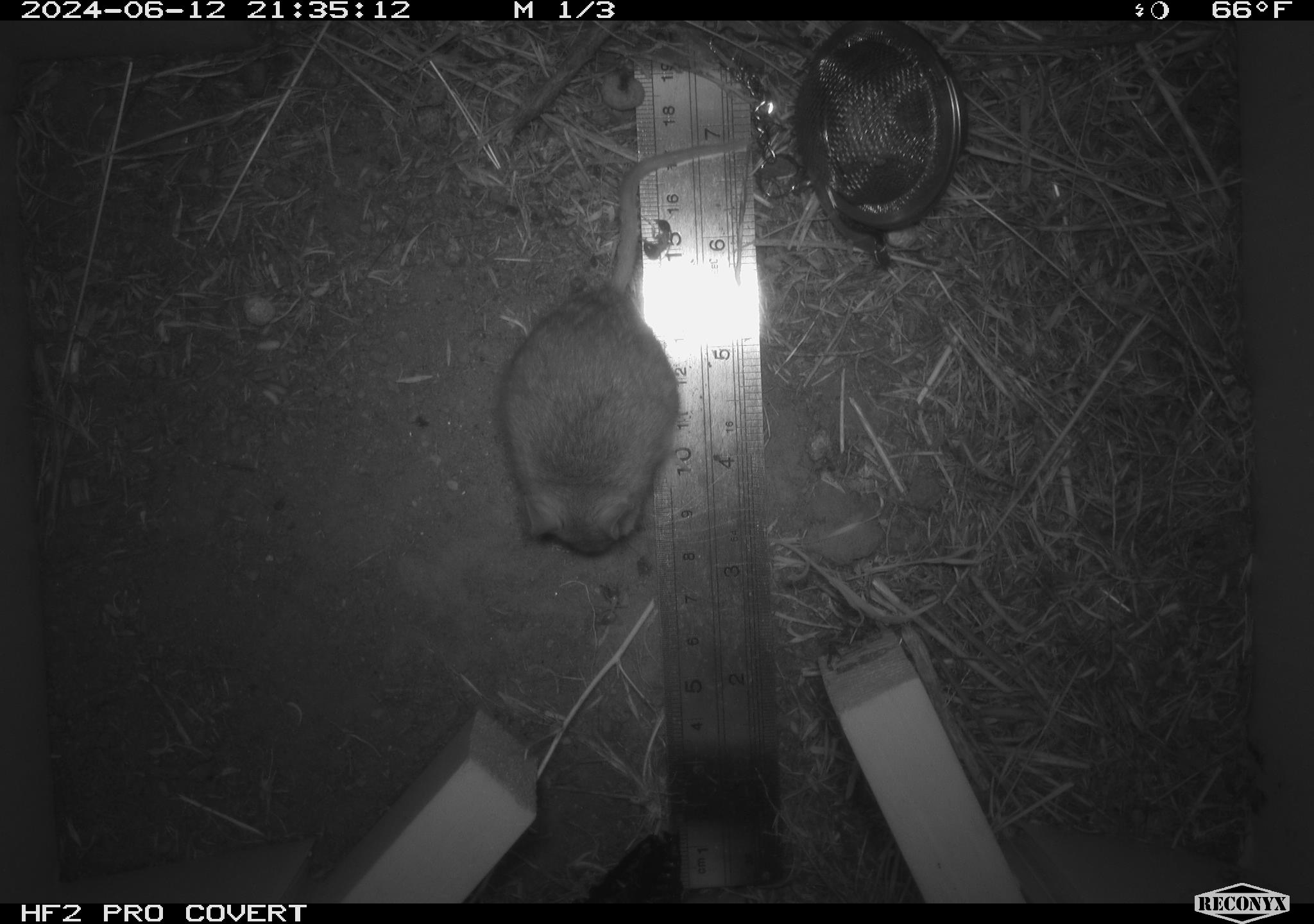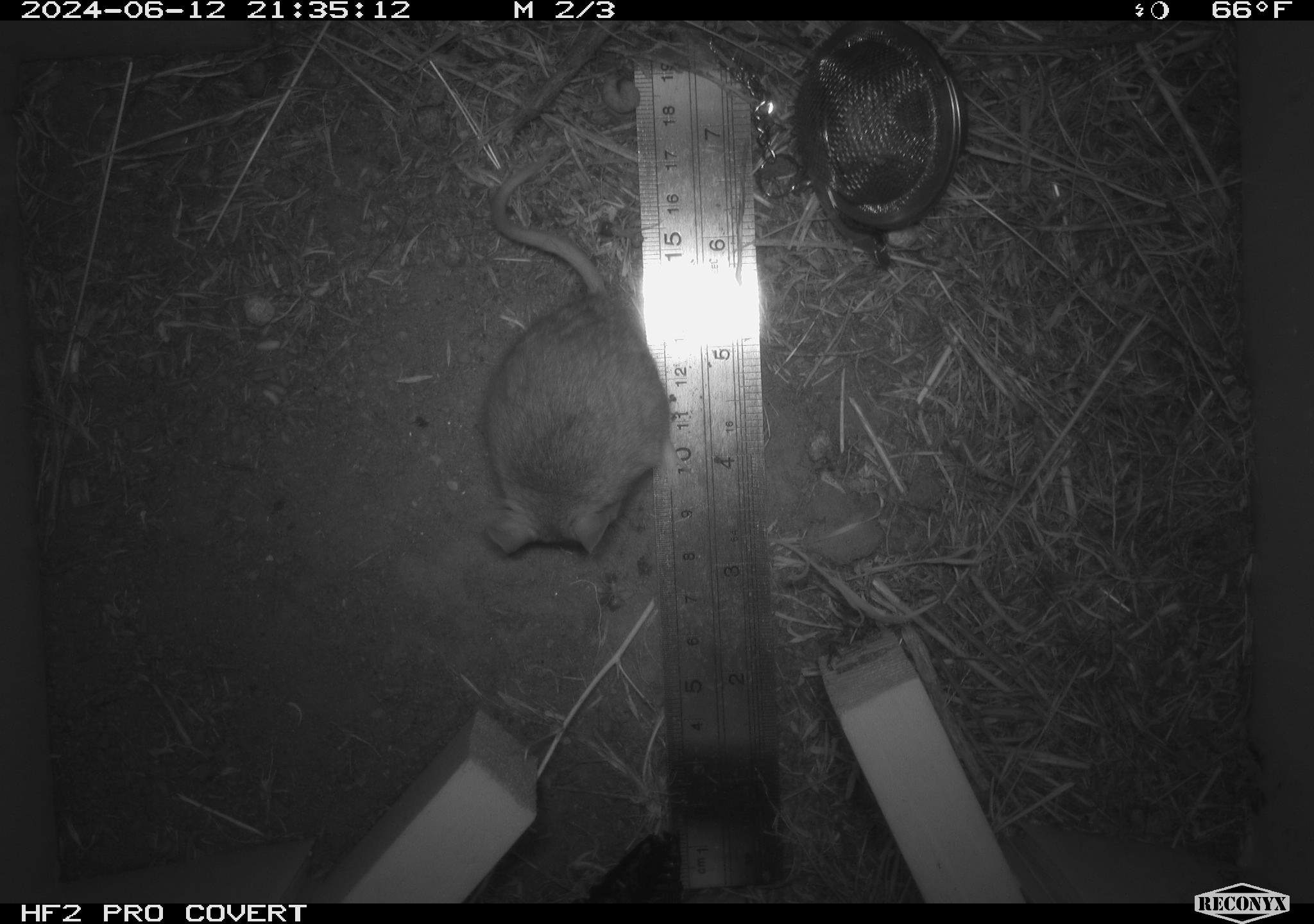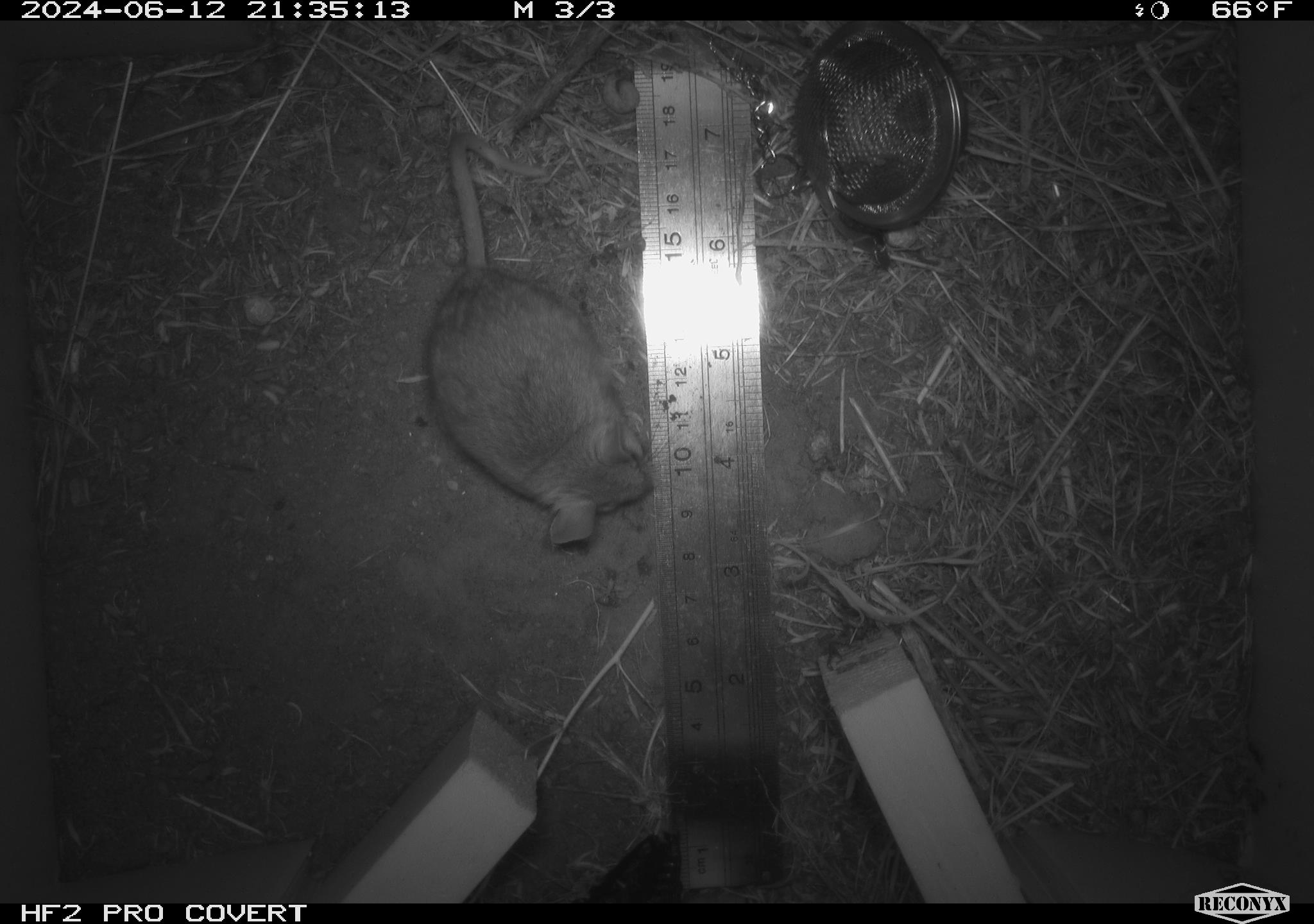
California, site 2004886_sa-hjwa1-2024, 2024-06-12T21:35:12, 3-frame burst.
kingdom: Animalia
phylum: Chordata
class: Mammalia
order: Rodentia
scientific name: Rodentia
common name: rodent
Rodent (Rodentia).